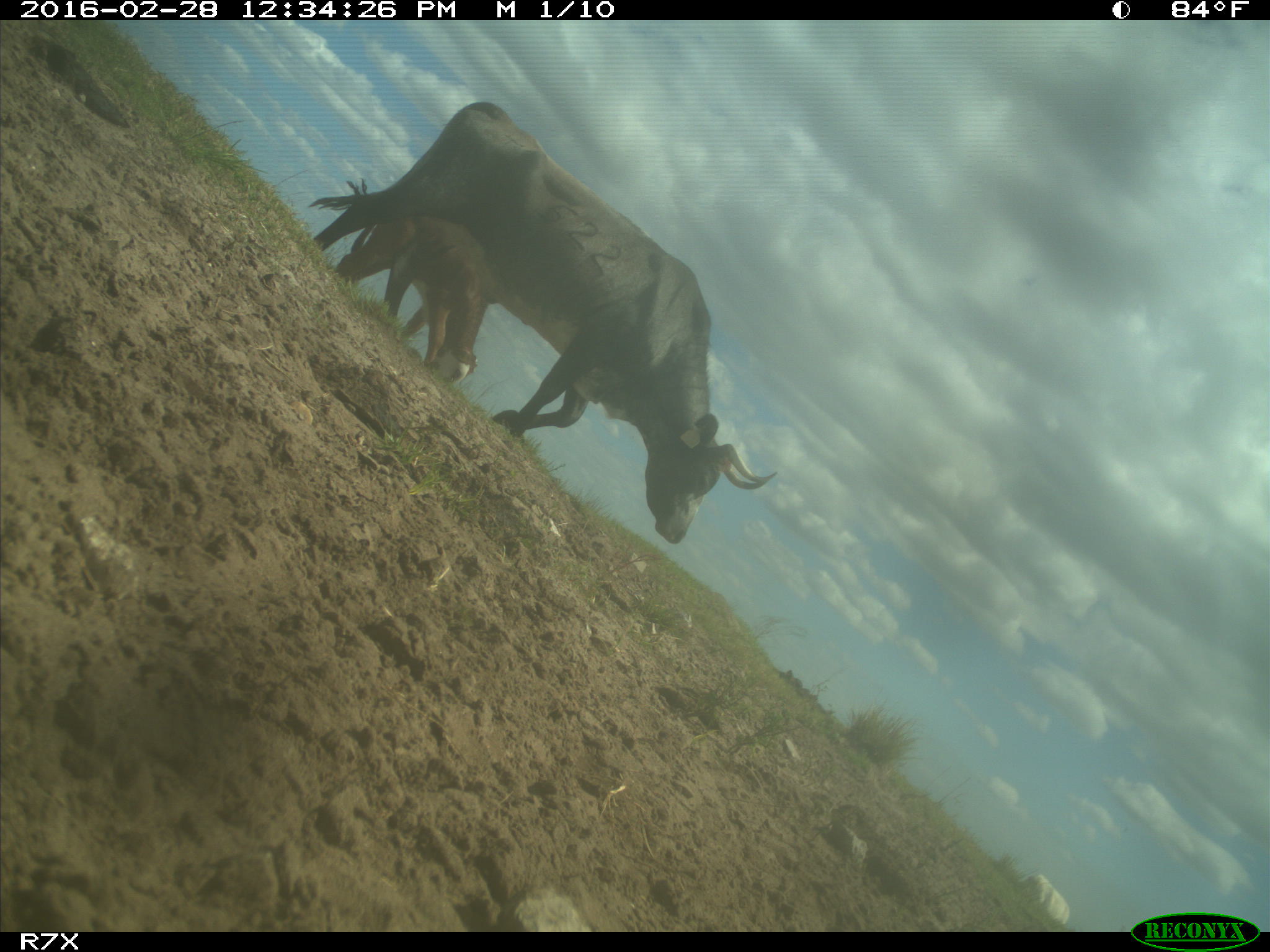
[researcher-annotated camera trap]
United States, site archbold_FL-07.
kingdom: Animalia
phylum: Chordata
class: Mammalia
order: Artiodactyla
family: Bovidae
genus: Bos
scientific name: Bos taurus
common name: domestic cow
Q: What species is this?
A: Bos taurus (domestic cow).